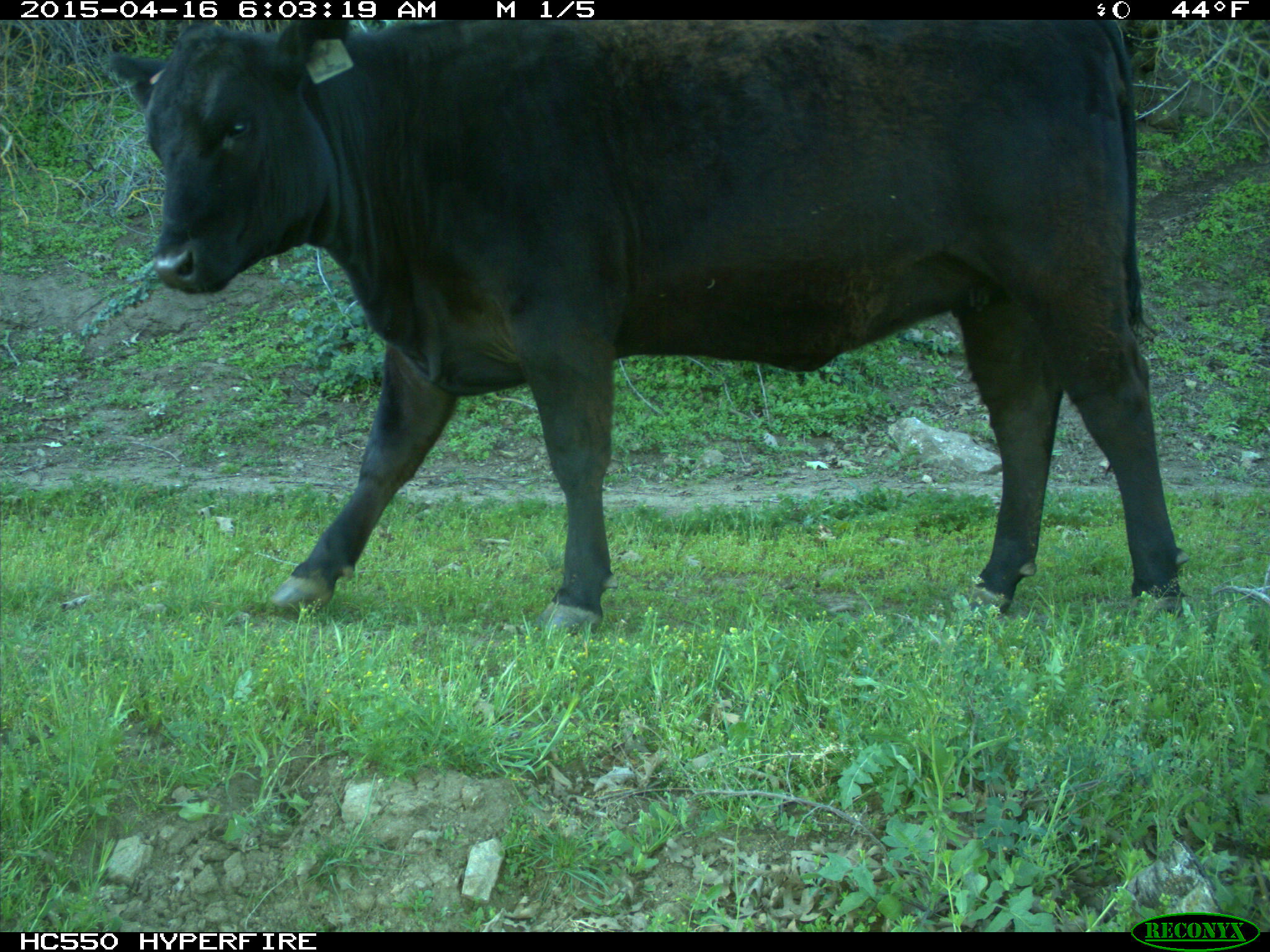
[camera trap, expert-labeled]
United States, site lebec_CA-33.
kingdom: Animalia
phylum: Chordata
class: Mammalia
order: Artiodactyla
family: Bovidae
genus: Bos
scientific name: Bos taurus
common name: domestic cow